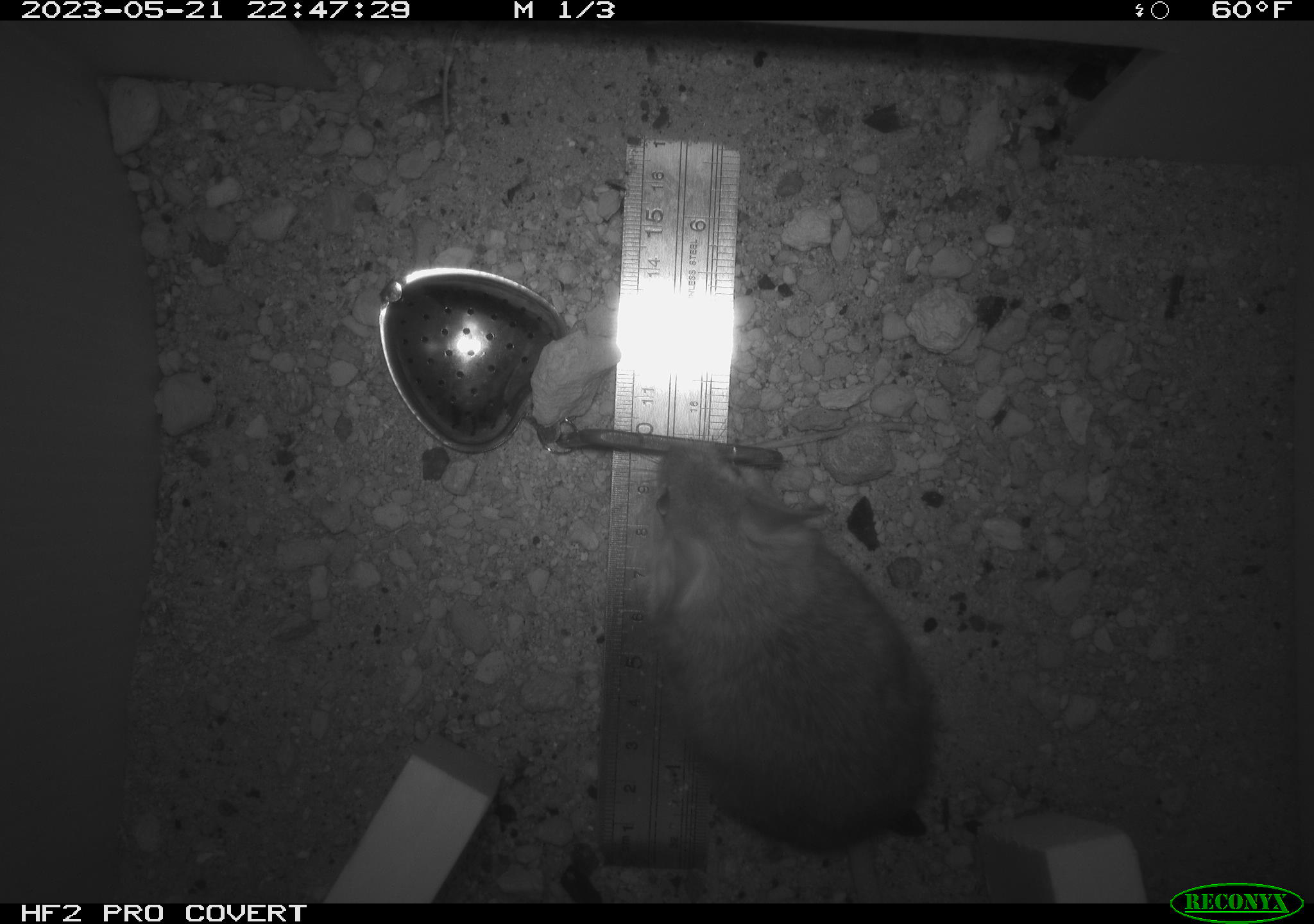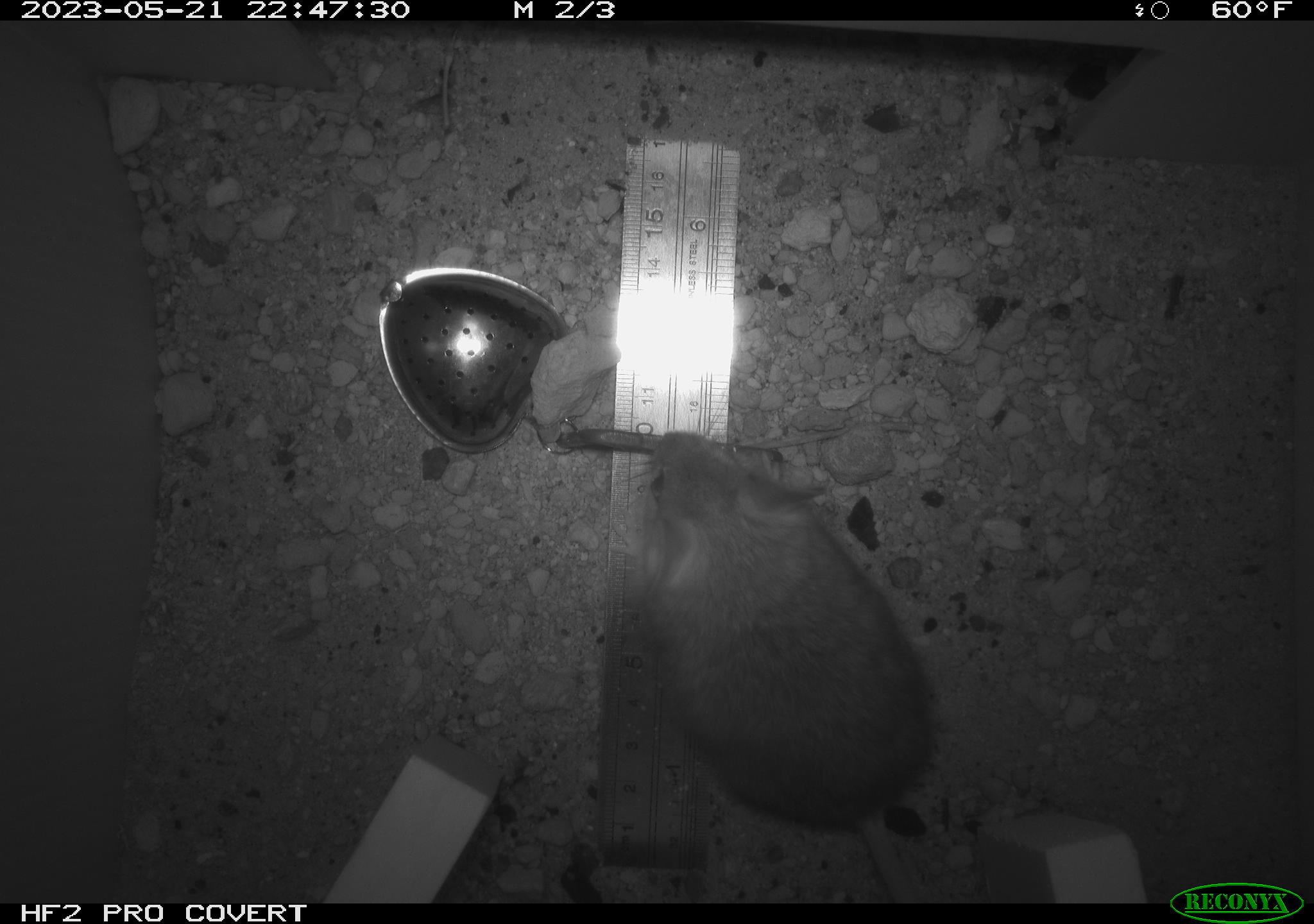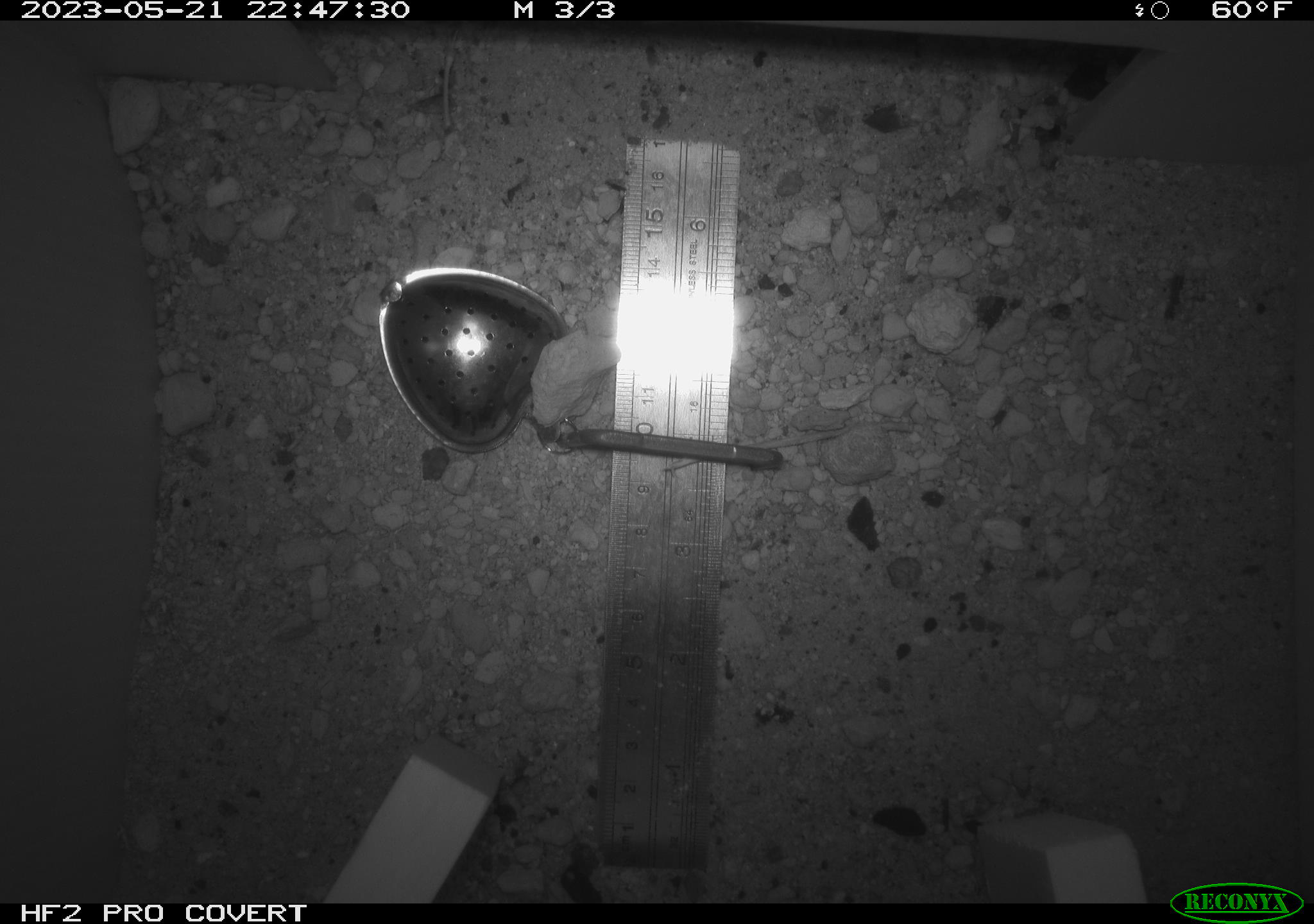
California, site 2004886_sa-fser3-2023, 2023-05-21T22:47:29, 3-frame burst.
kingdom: Animalia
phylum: Chordata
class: Mammalia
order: Rodentia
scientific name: Rodentia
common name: mouse species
Mouse species (Rodentia).